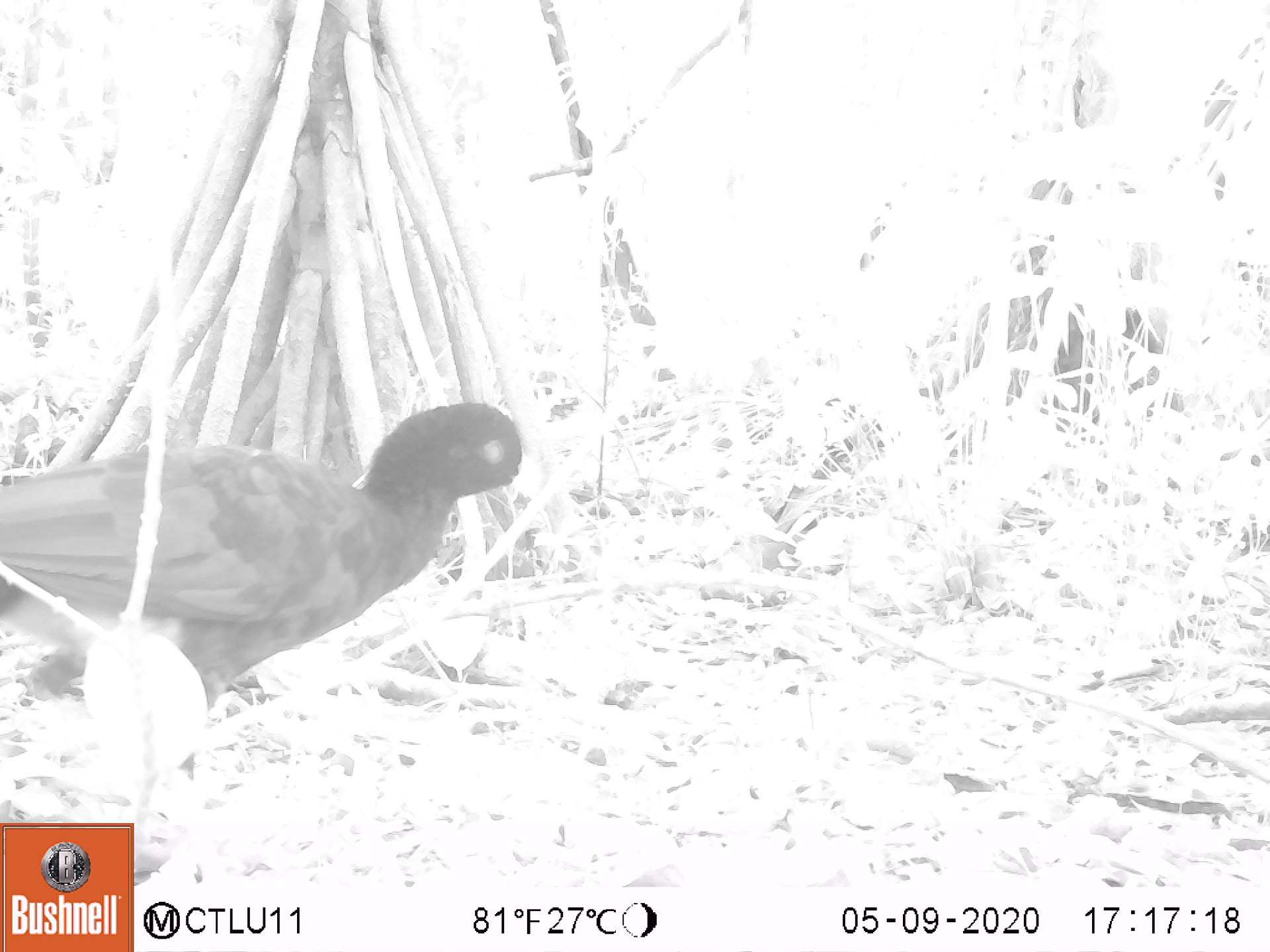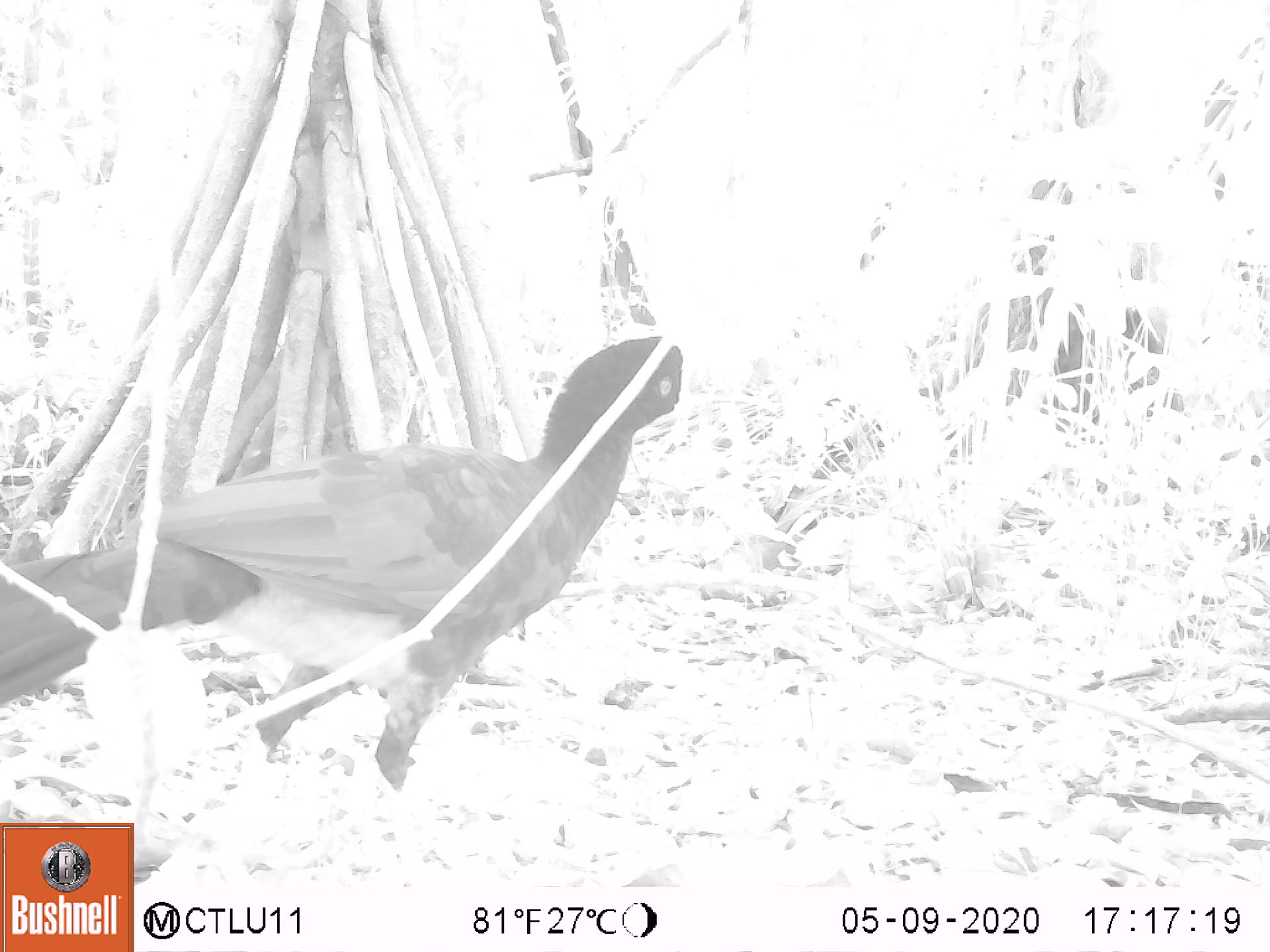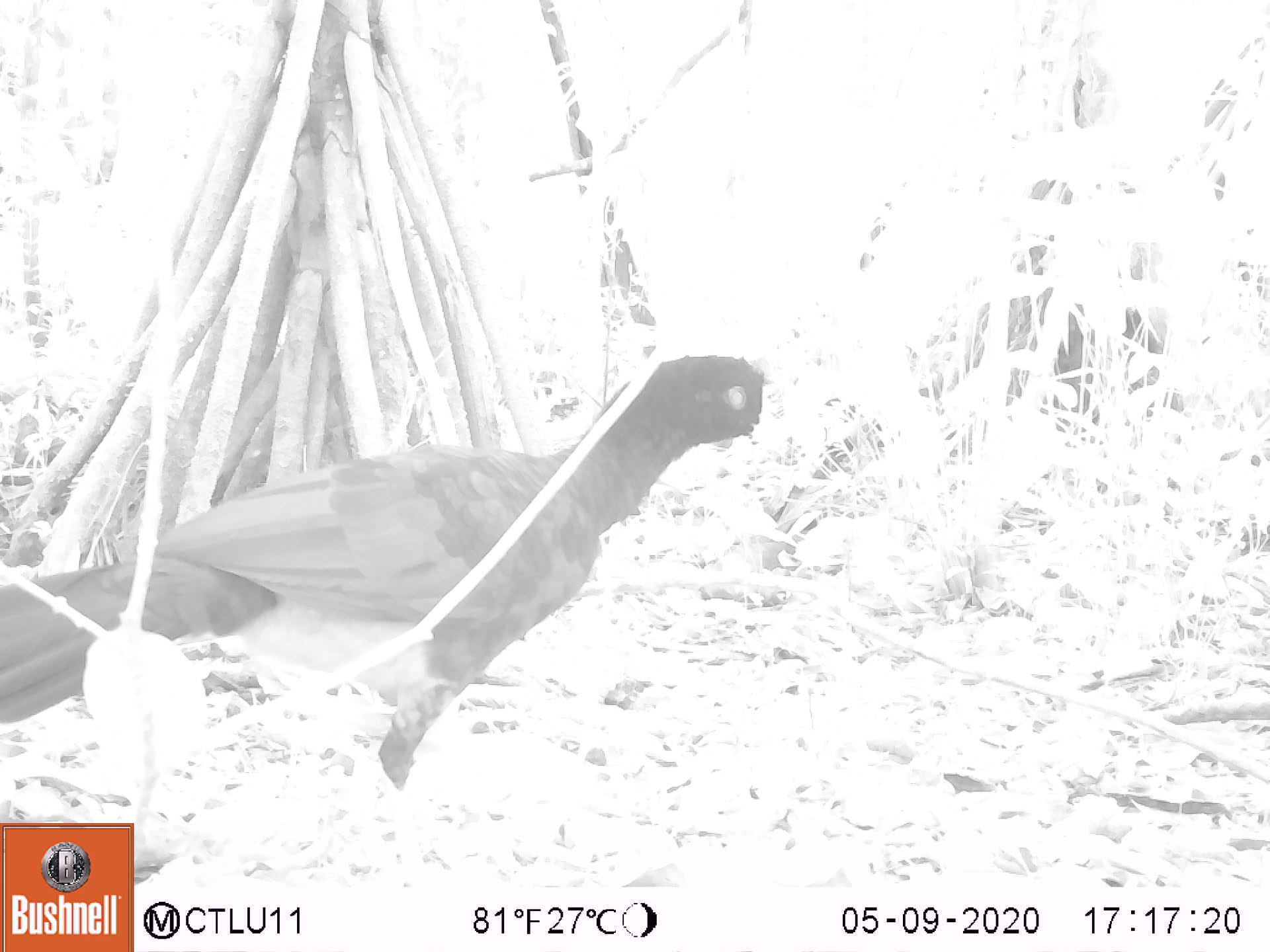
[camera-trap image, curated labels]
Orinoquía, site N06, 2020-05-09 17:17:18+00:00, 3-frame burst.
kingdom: Animalia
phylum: Chordata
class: Aves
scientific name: Aves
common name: bird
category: unknown bird